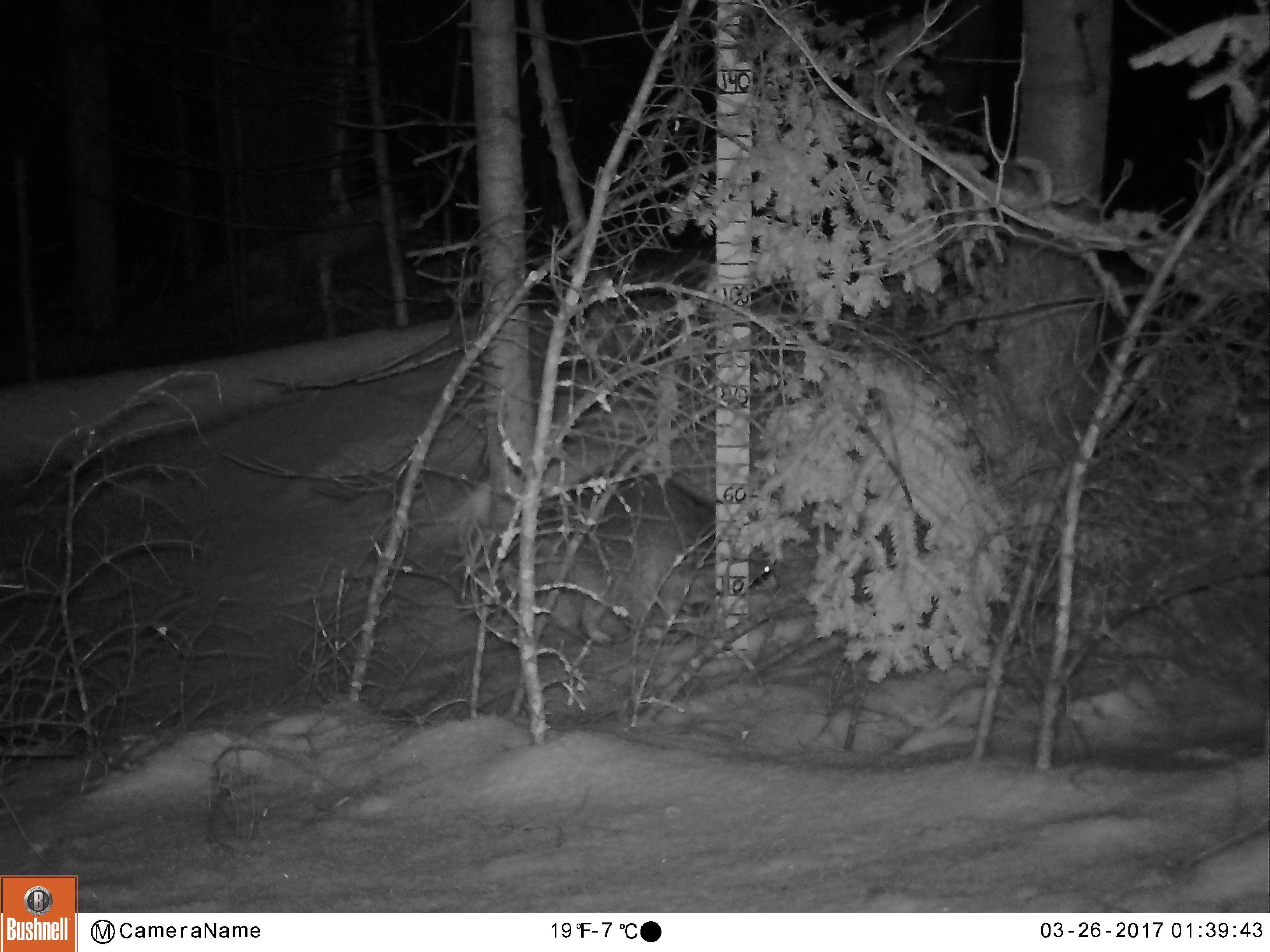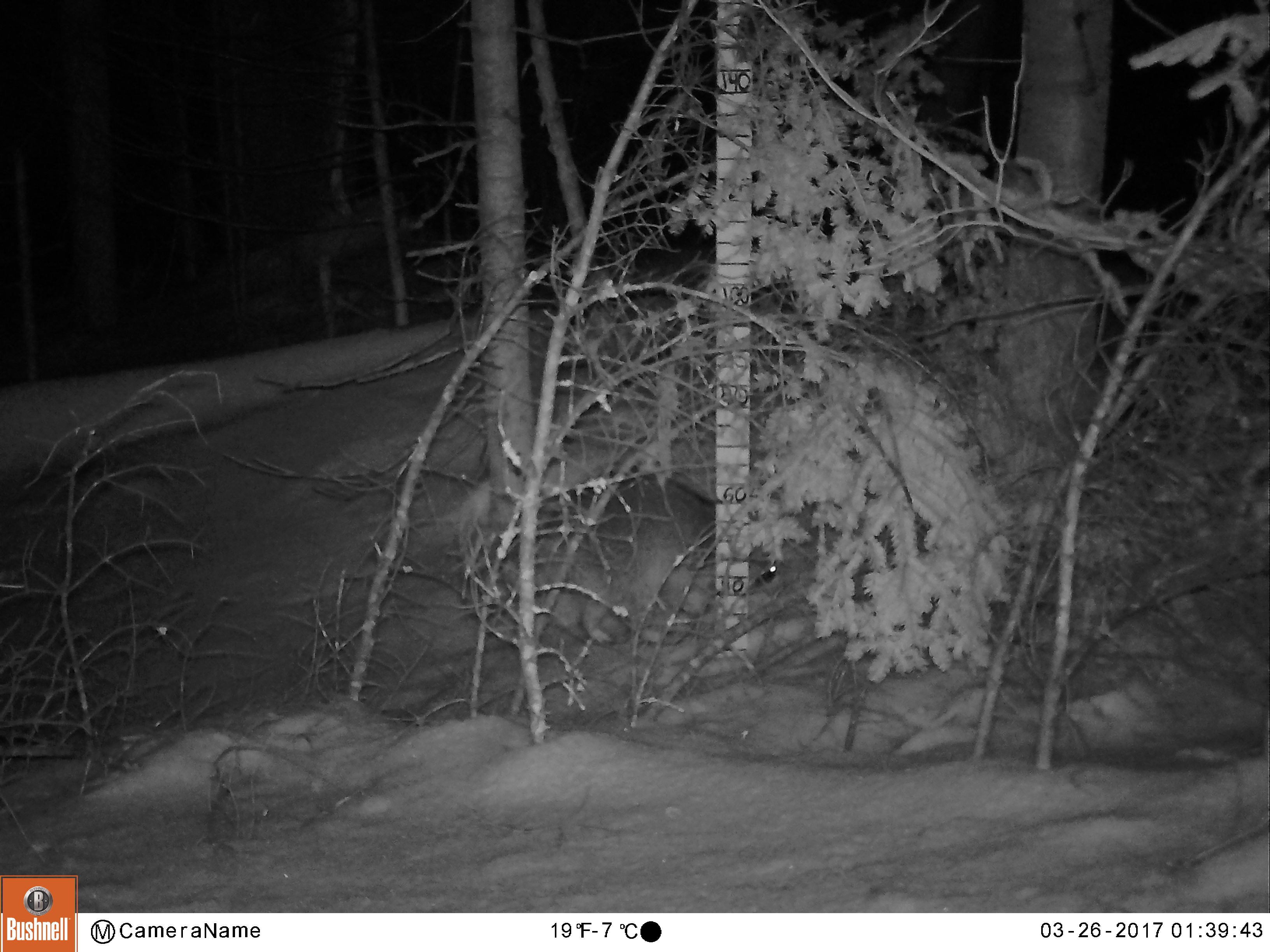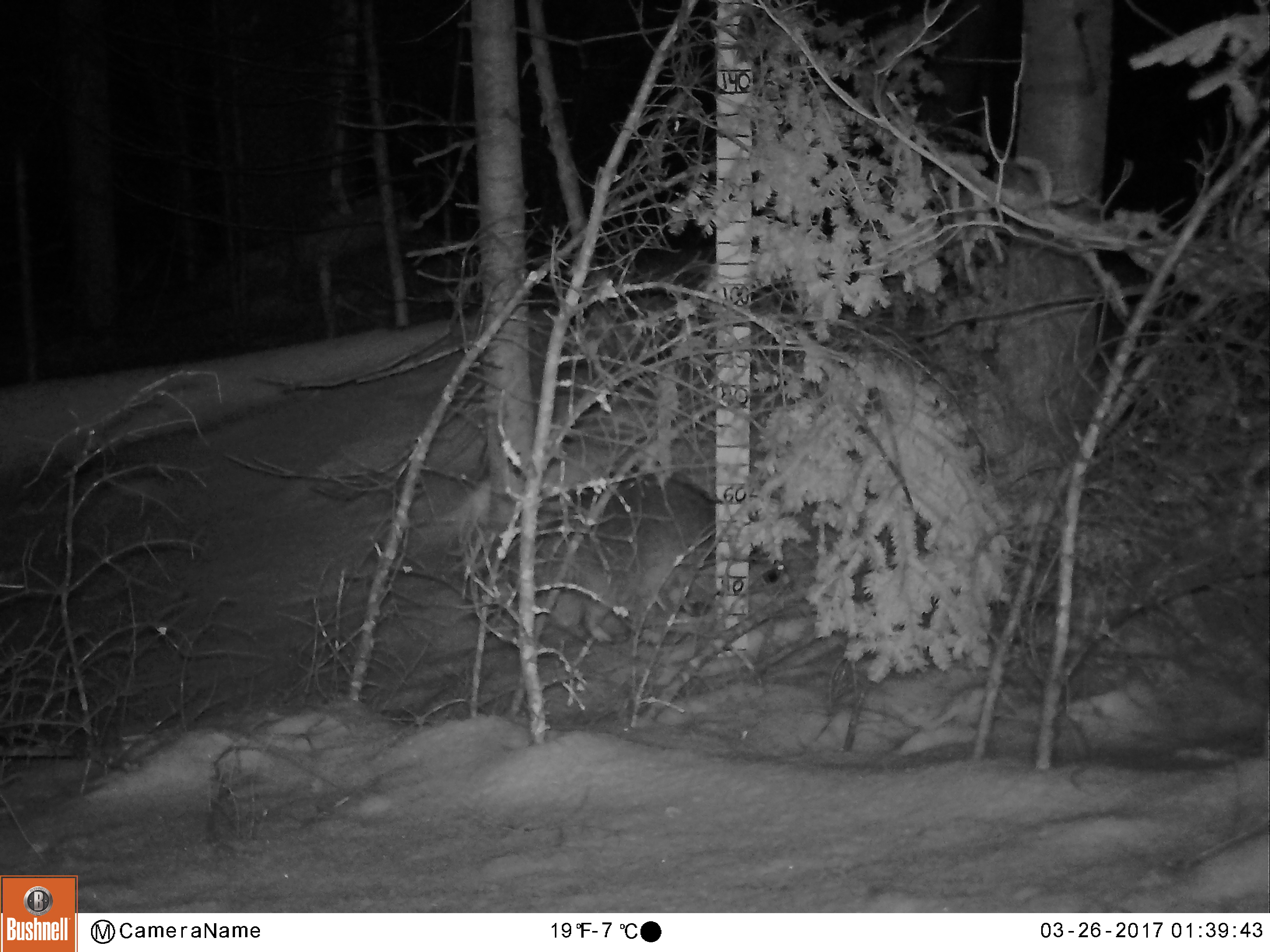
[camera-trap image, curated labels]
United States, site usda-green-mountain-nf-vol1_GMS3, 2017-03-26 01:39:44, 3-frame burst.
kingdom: Animalia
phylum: Chordata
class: Mammalia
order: Carnivora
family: Procyonidae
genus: Procyon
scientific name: Procyon lotor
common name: raccoon